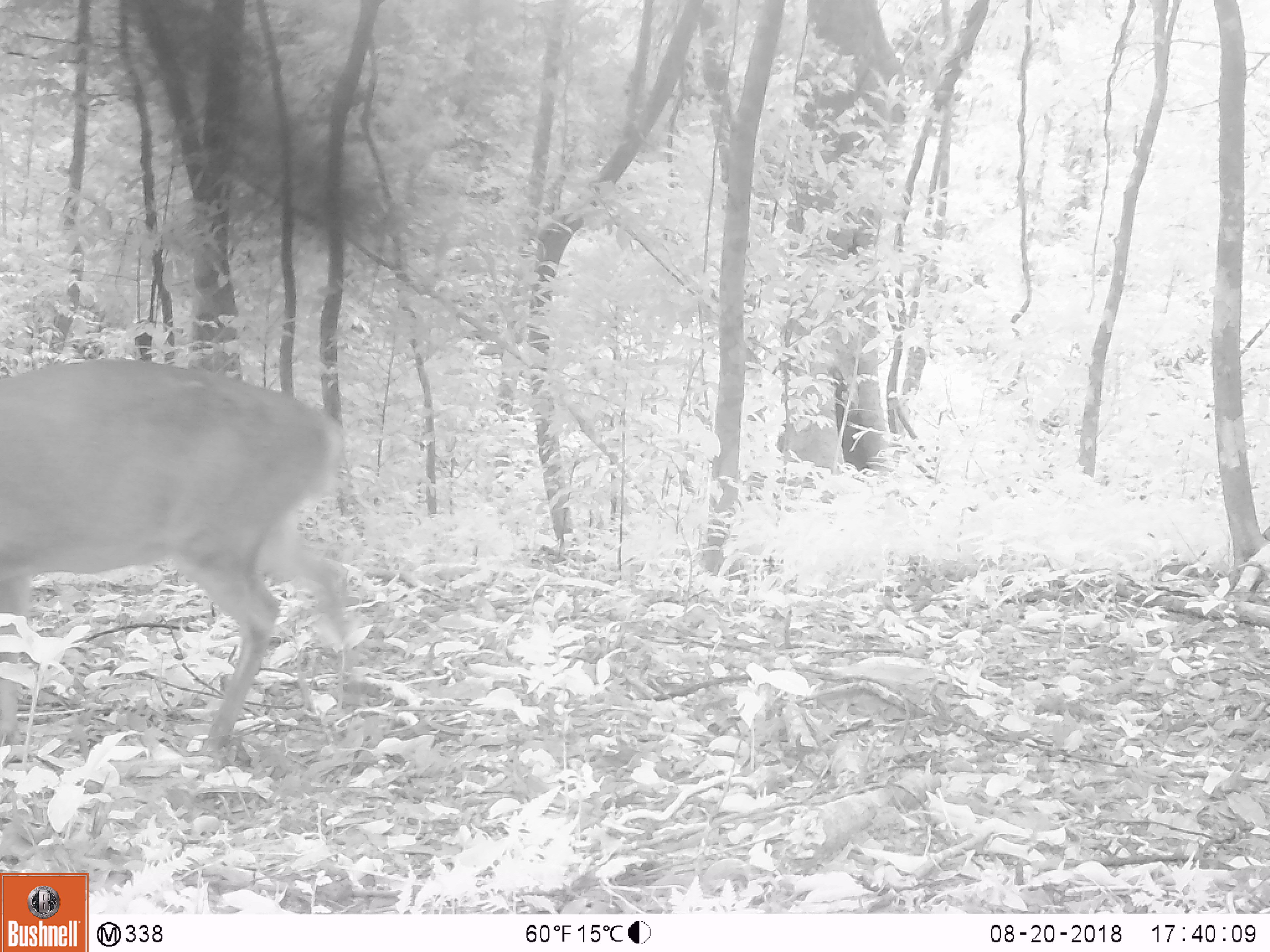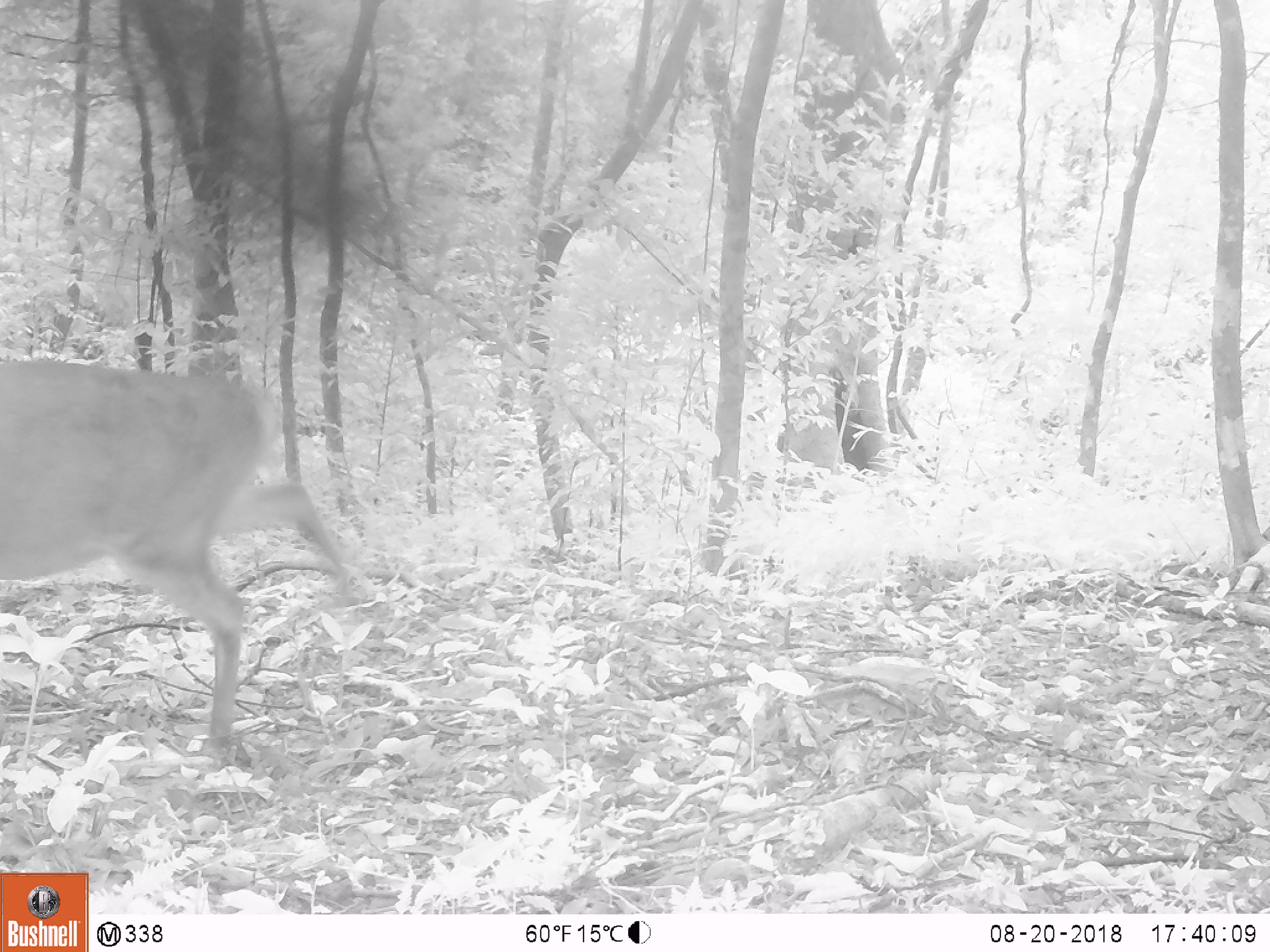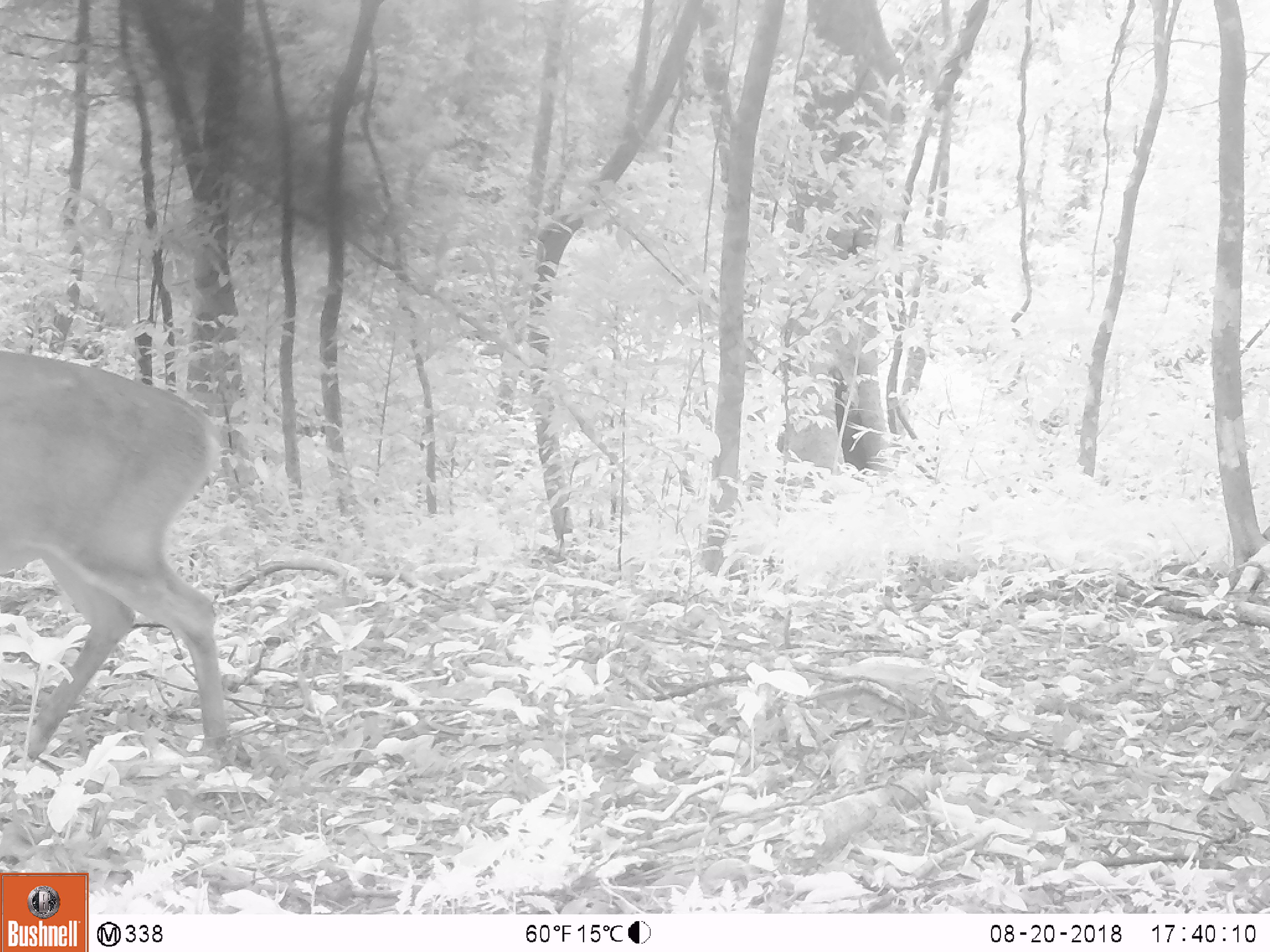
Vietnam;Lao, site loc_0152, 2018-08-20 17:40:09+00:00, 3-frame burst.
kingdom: Animalia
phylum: Chordata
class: Mammalia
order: Artiodactyla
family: Cervidae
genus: Muntiacus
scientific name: Muntiacus vuquangensis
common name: large-antlered muntjac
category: large antlered muntjac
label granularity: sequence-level